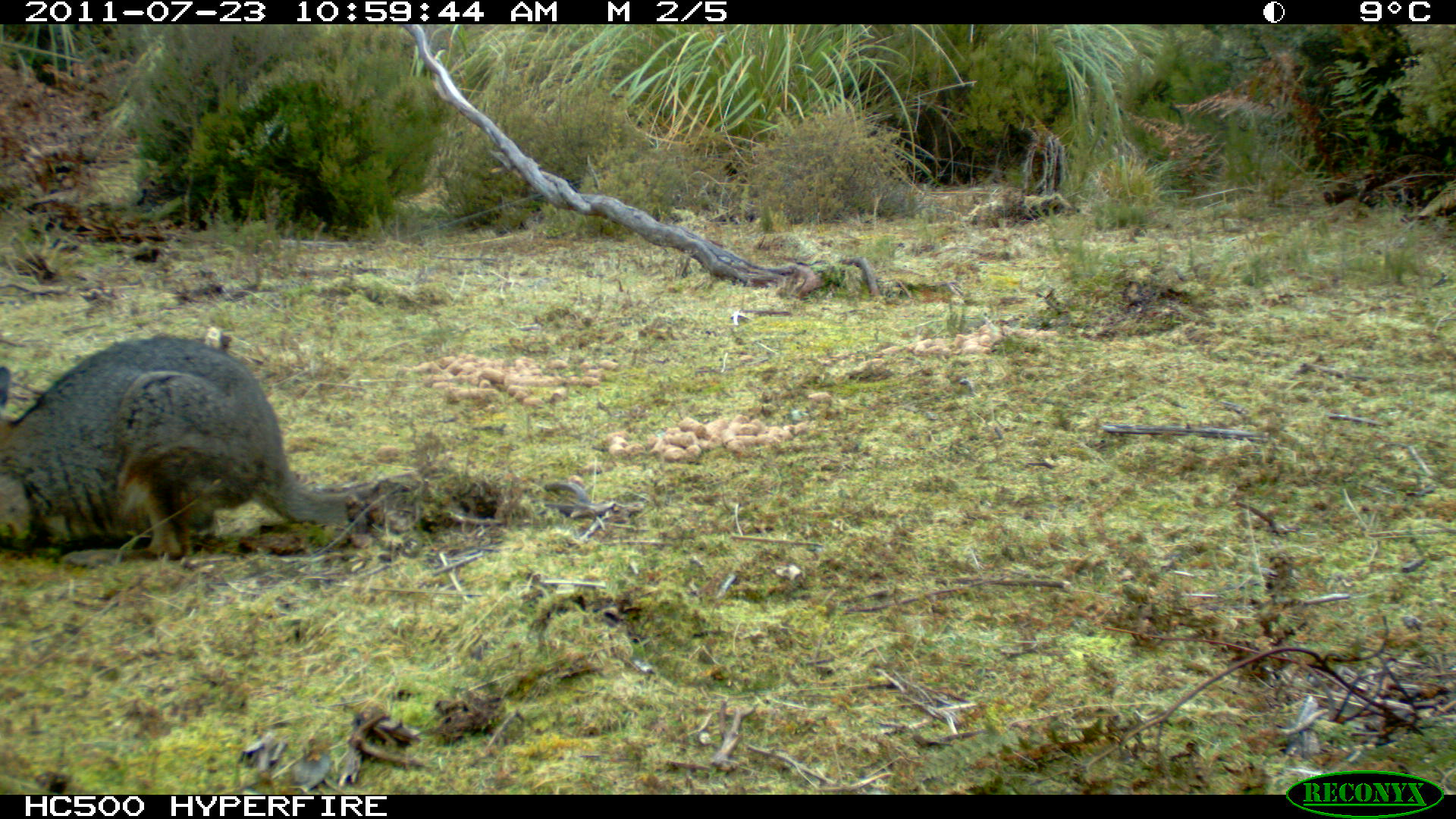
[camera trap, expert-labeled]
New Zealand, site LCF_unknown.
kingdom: Animalia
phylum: Chordata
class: Mammalia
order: Diprotodontia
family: Macropodidae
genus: Notamacropus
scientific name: Notamacropus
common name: wallaby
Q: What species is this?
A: Wallaby (Notamacropus).